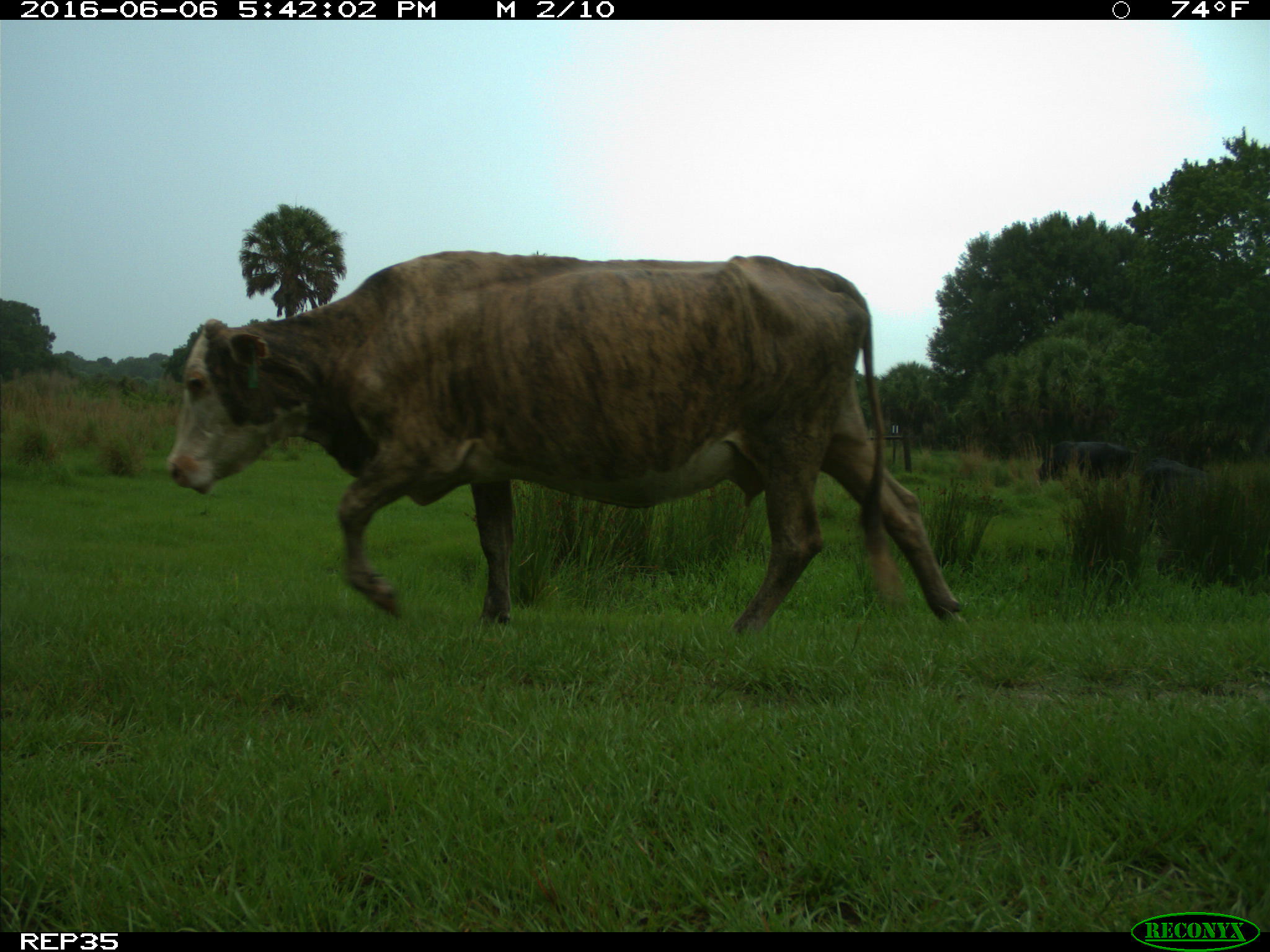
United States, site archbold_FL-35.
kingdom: Animalia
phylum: Chordata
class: Mammalia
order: Artiodactyla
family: Bovidae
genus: Bos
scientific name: Bos taurus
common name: domestic cow